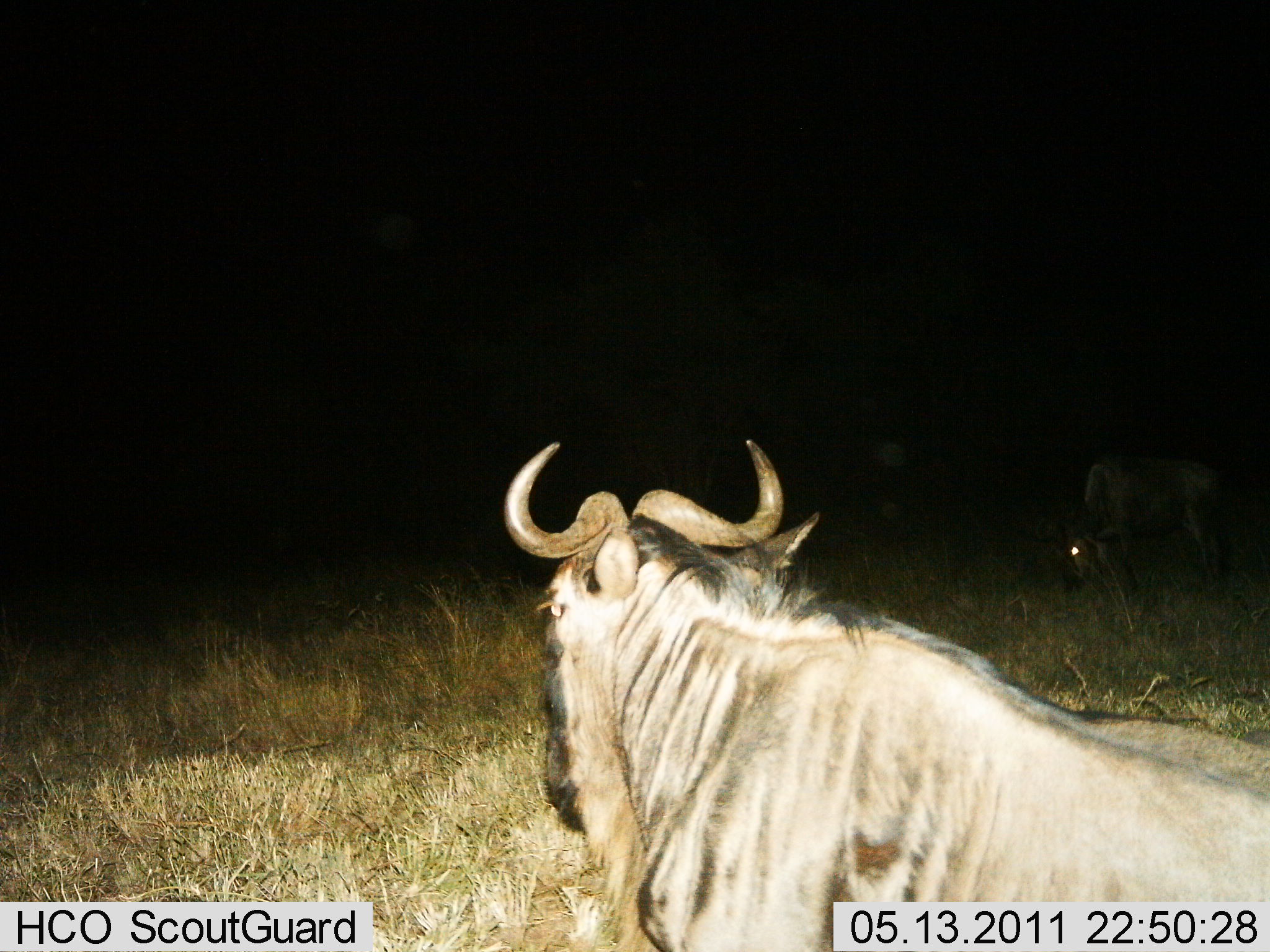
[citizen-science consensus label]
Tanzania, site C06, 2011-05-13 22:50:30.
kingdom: Animalia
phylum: Chordata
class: Mammalia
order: Artiodactyla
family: Bovidae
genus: Connochaetes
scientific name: Connochaetes taurinus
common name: blue wildebeest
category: wildebeest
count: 2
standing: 42%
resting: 33%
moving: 0%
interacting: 0%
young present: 0%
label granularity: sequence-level